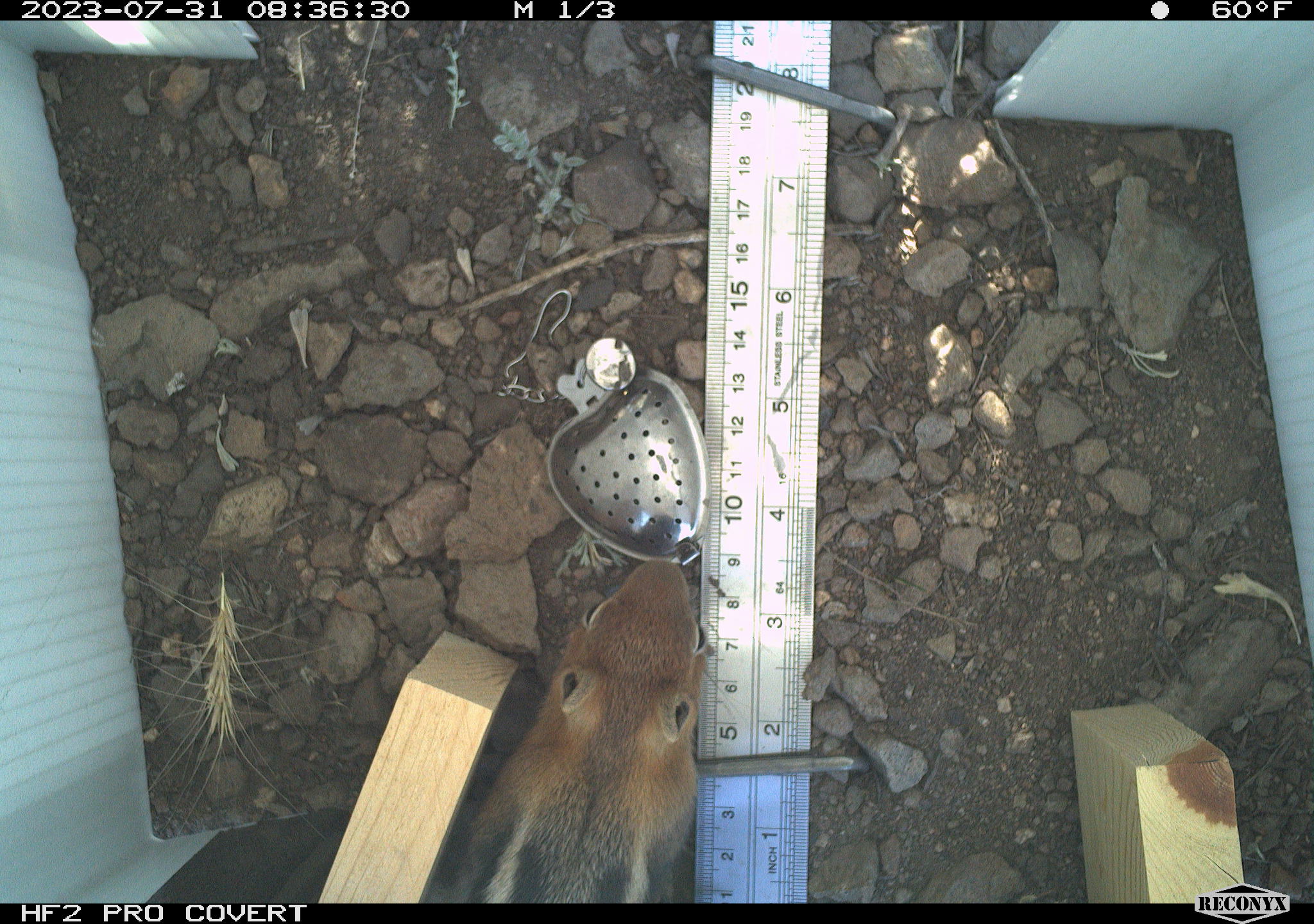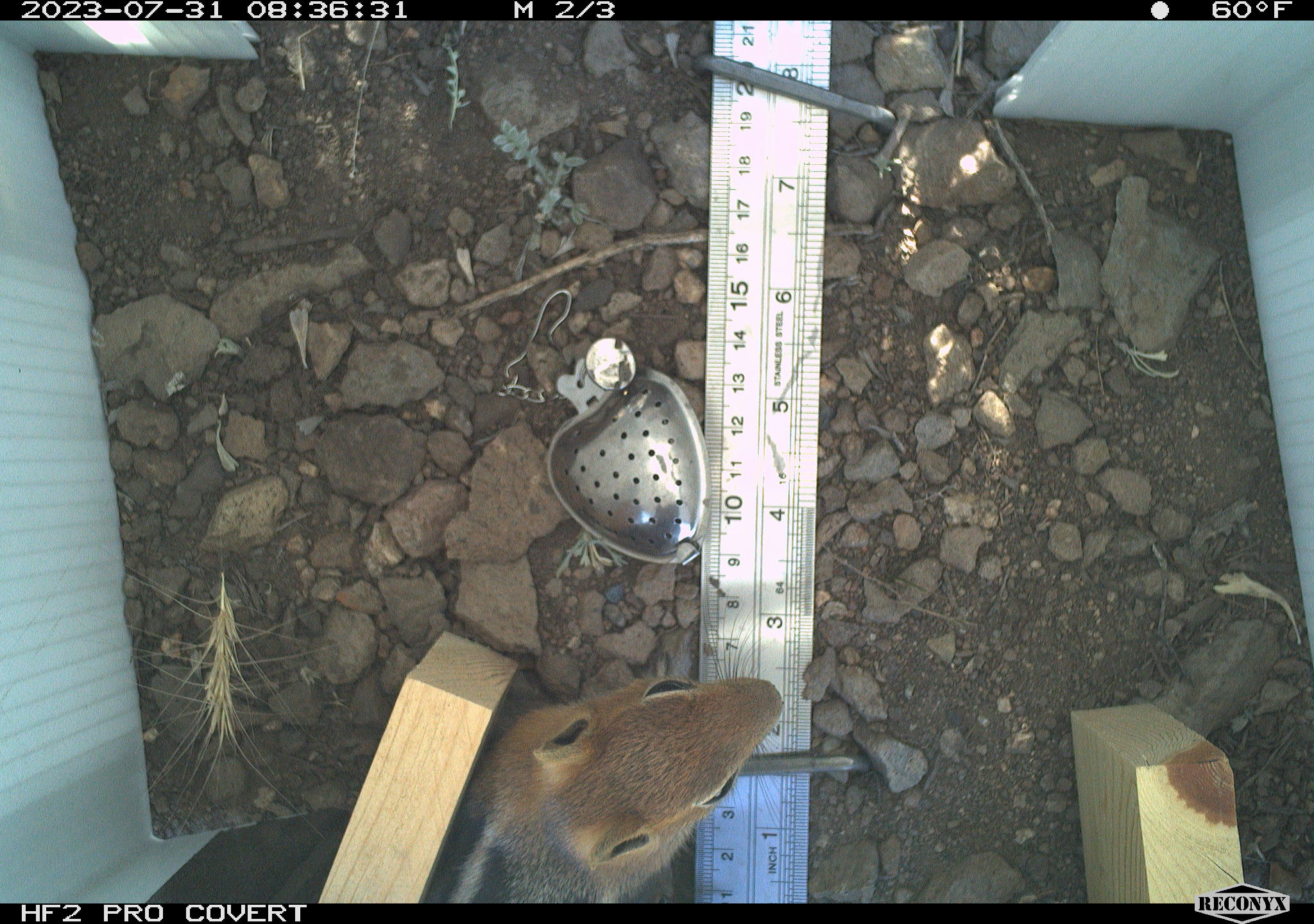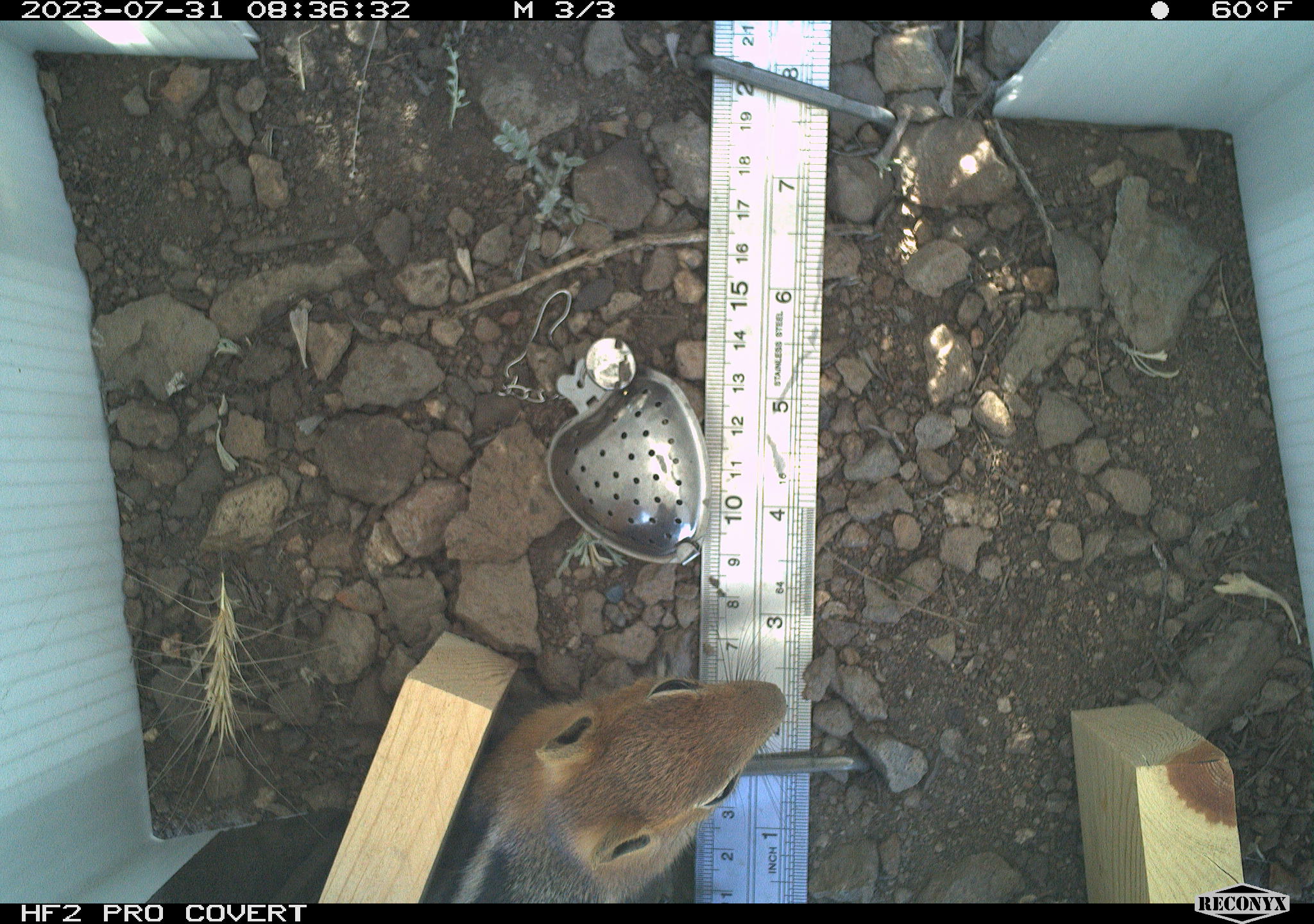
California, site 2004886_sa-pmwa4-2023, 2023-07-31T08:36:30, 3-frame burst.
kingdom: Animalia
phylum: Chordata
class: Mammalia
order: Rodentia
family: Sciuridae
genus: Callospermophilus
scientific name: Callospermophilus lateralis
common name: golden mantled ground squirrel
Golden mantled ground squirrel (Callospermophilus lateralis).